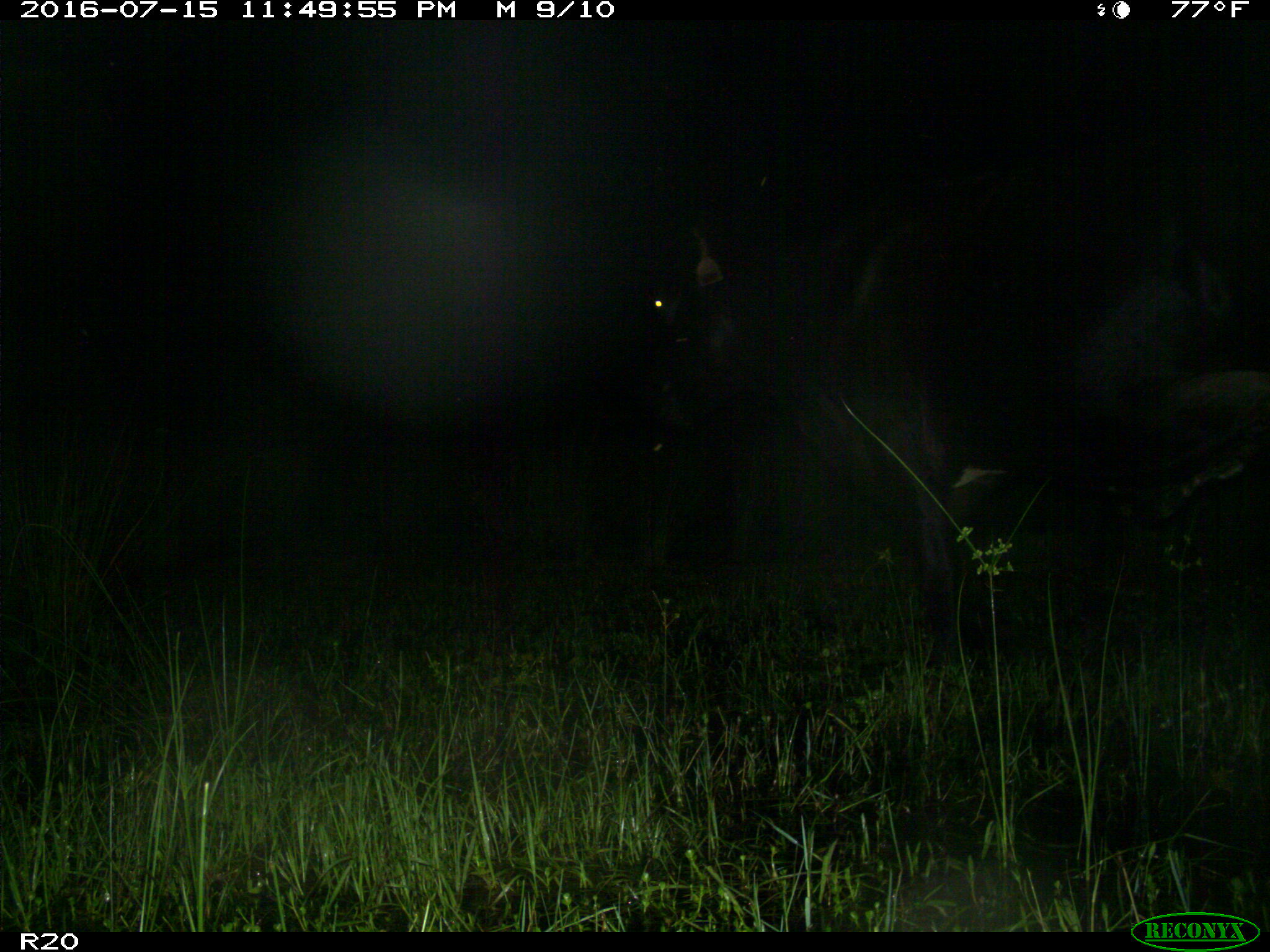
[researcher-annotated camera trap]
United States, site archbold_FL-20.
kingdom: Animalia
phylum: Chordata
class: Mammalia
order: Artiodactyla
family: Bovidae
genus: Bos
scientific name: Bos taurus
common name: domestic cow